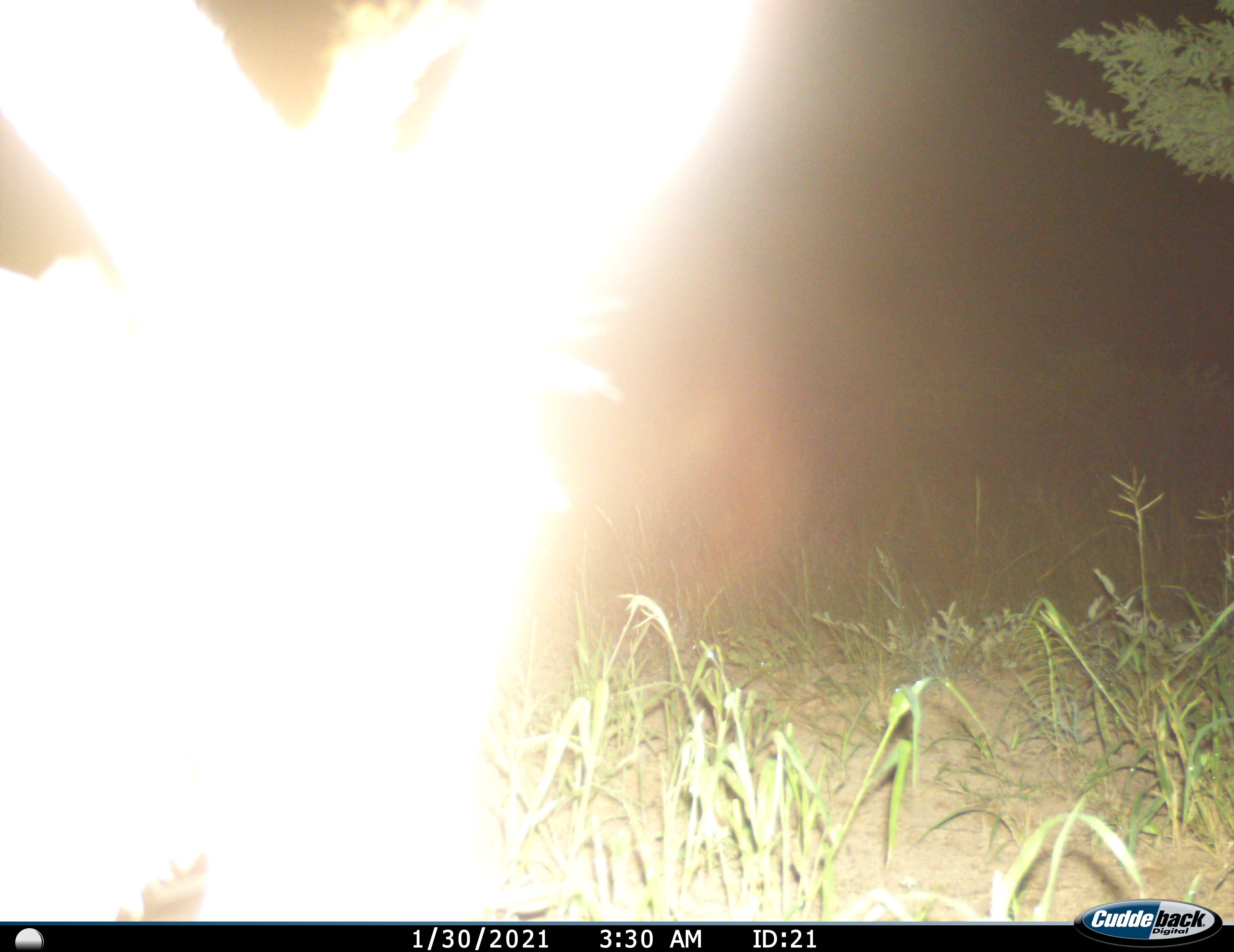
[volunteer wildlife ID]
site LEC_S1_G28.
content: unidentified animal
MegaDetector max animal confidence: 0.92